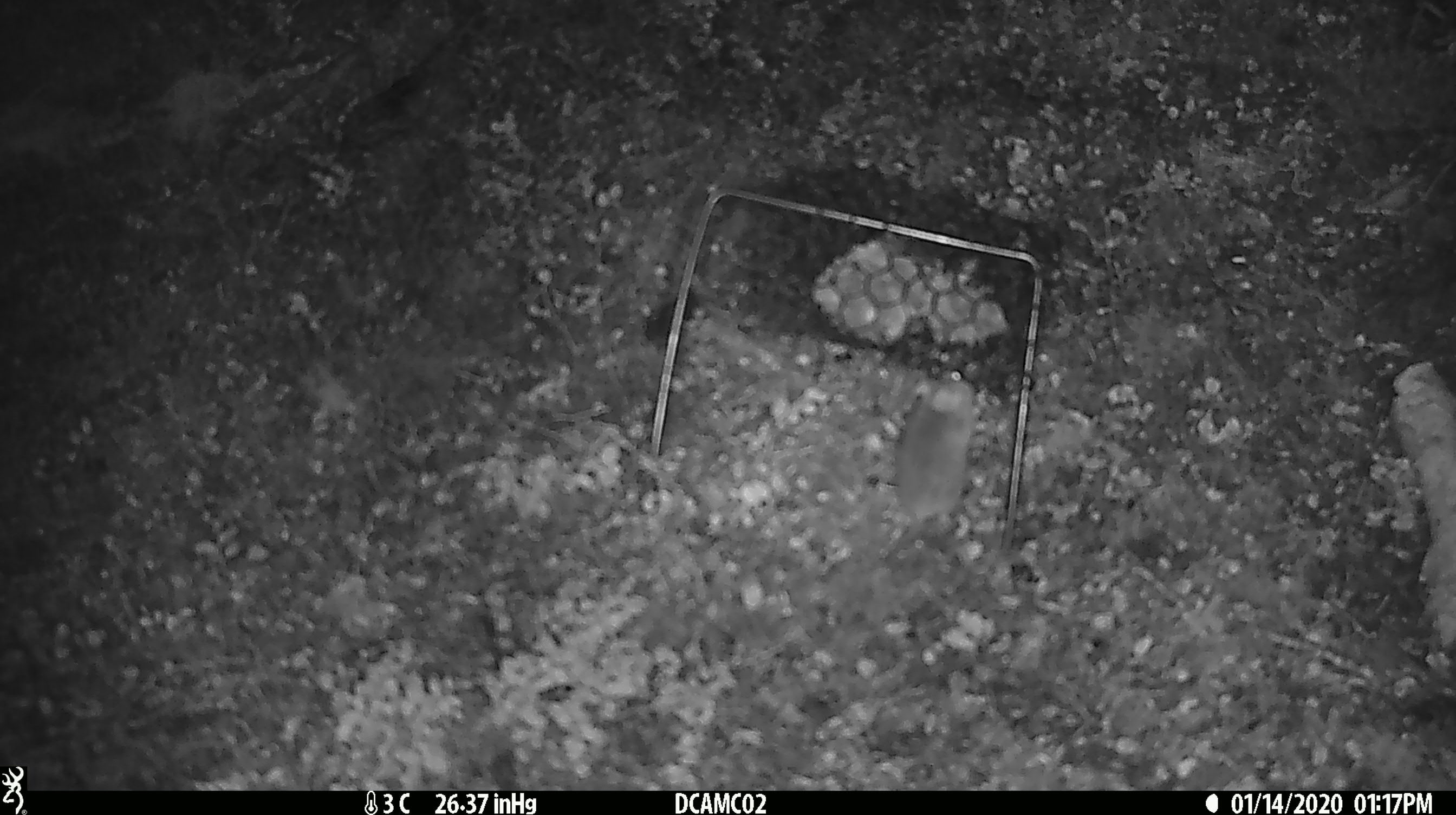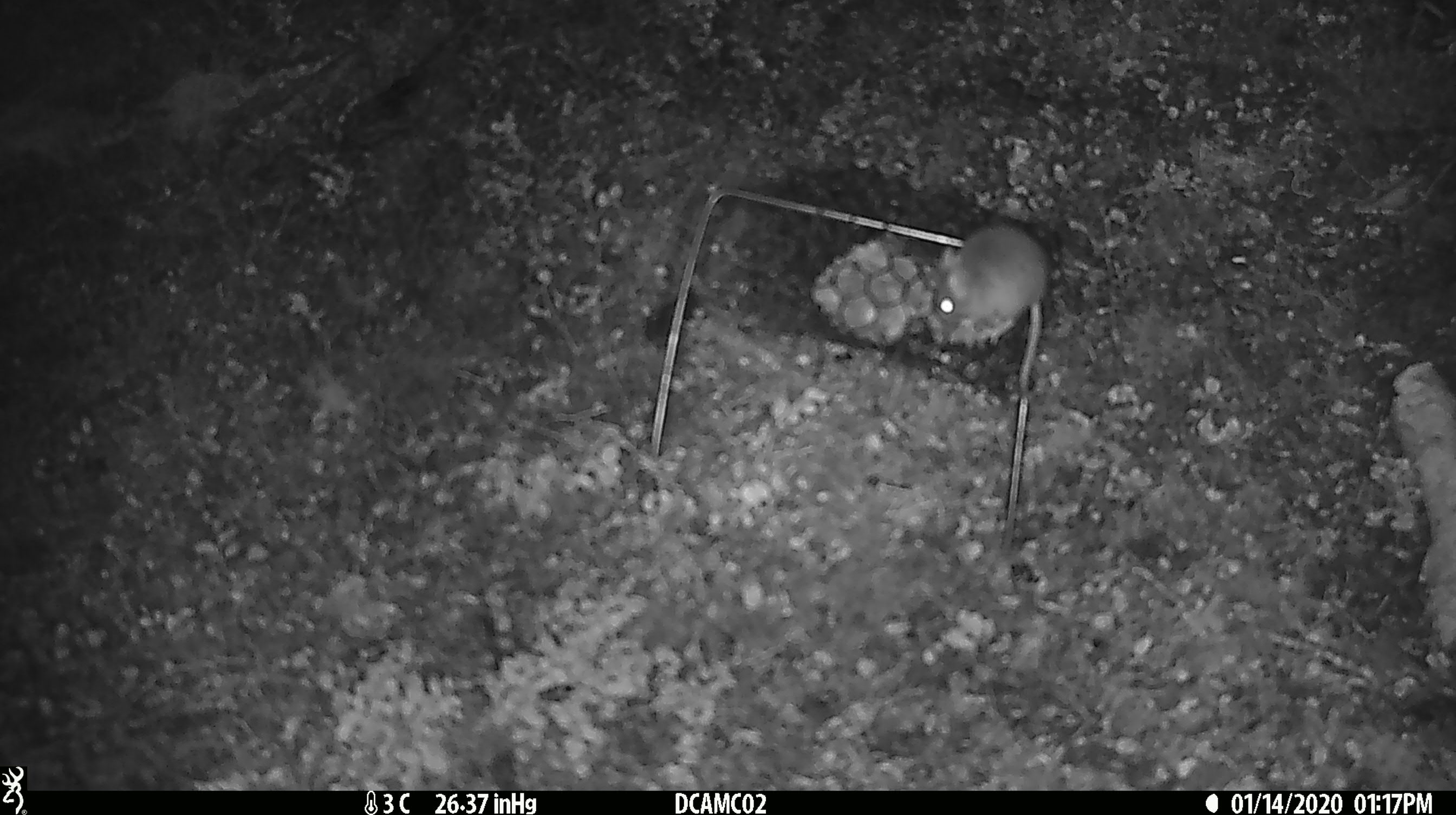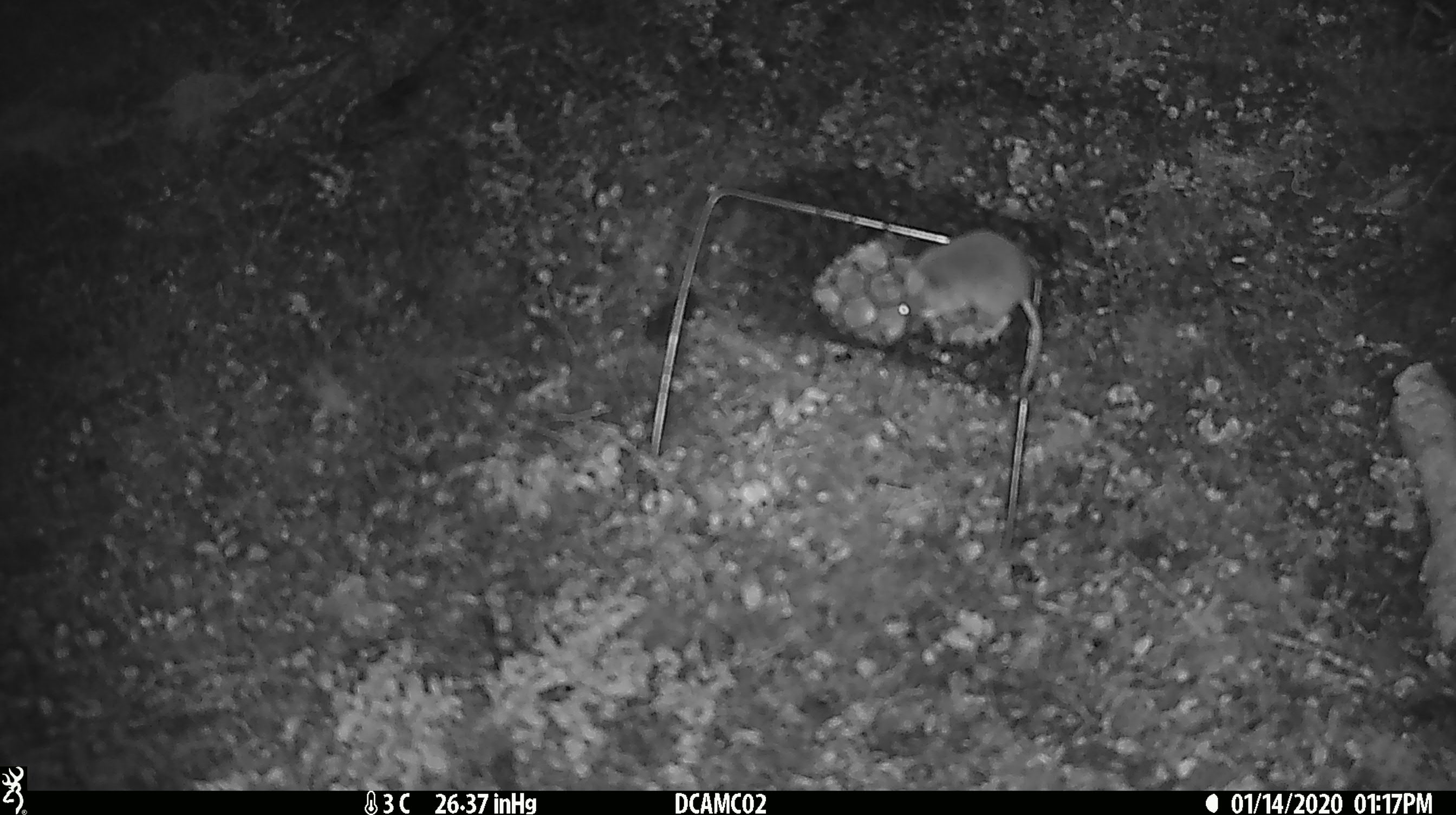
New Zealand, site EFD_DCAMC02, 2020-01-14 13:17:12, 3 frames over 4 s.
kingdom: Animalia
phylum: Chordata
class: Mammalia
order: Rodentia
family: Muridae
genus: Mus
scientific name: Mus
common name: mouse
Mouse (Mus).